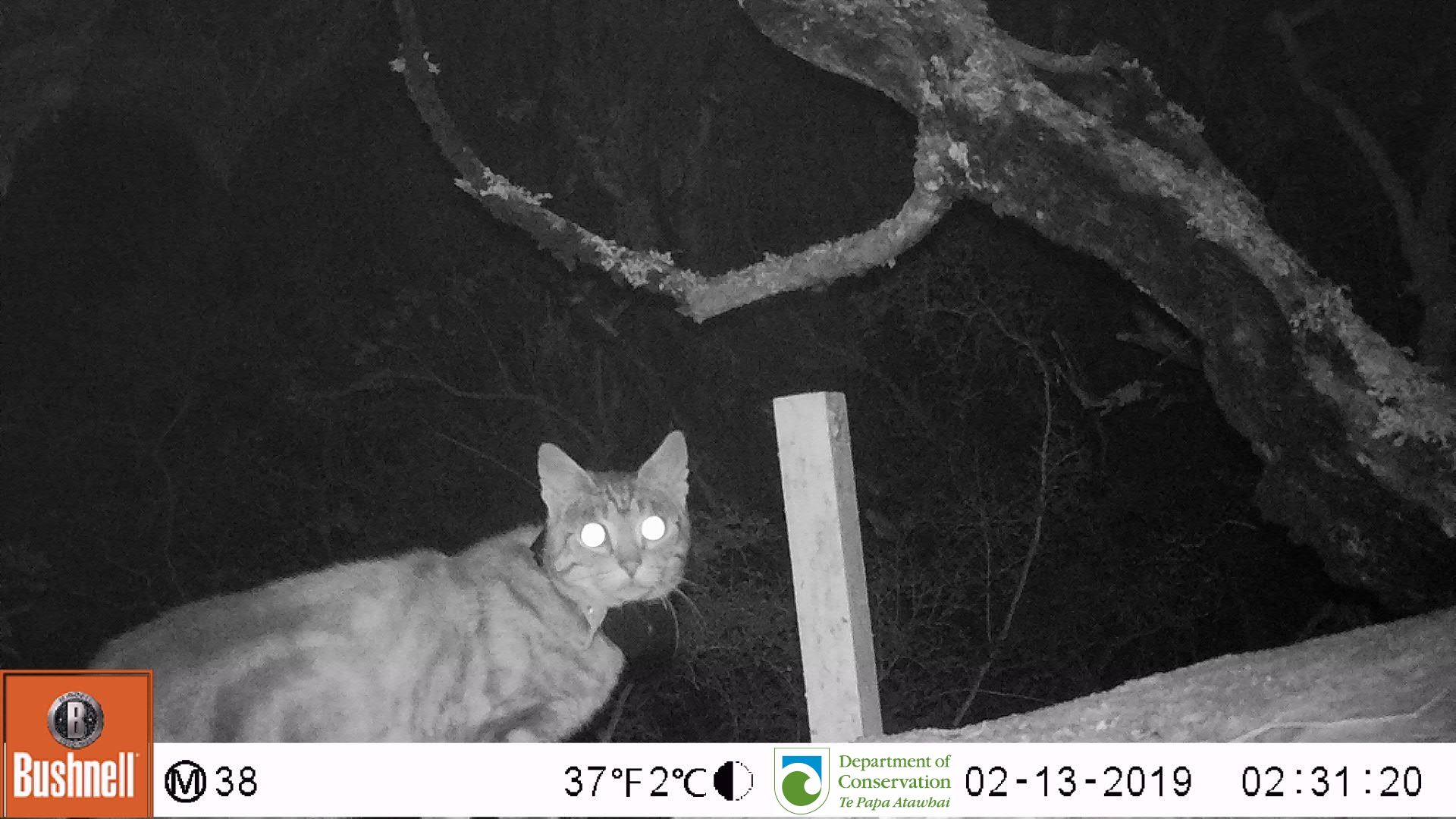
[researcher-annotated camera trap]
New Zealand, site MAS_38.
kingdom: Animalia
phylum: Chordata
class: Mammalia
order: Carnivora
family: Felidae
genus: Felis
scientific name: Felis catus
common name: domestic cat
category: cat